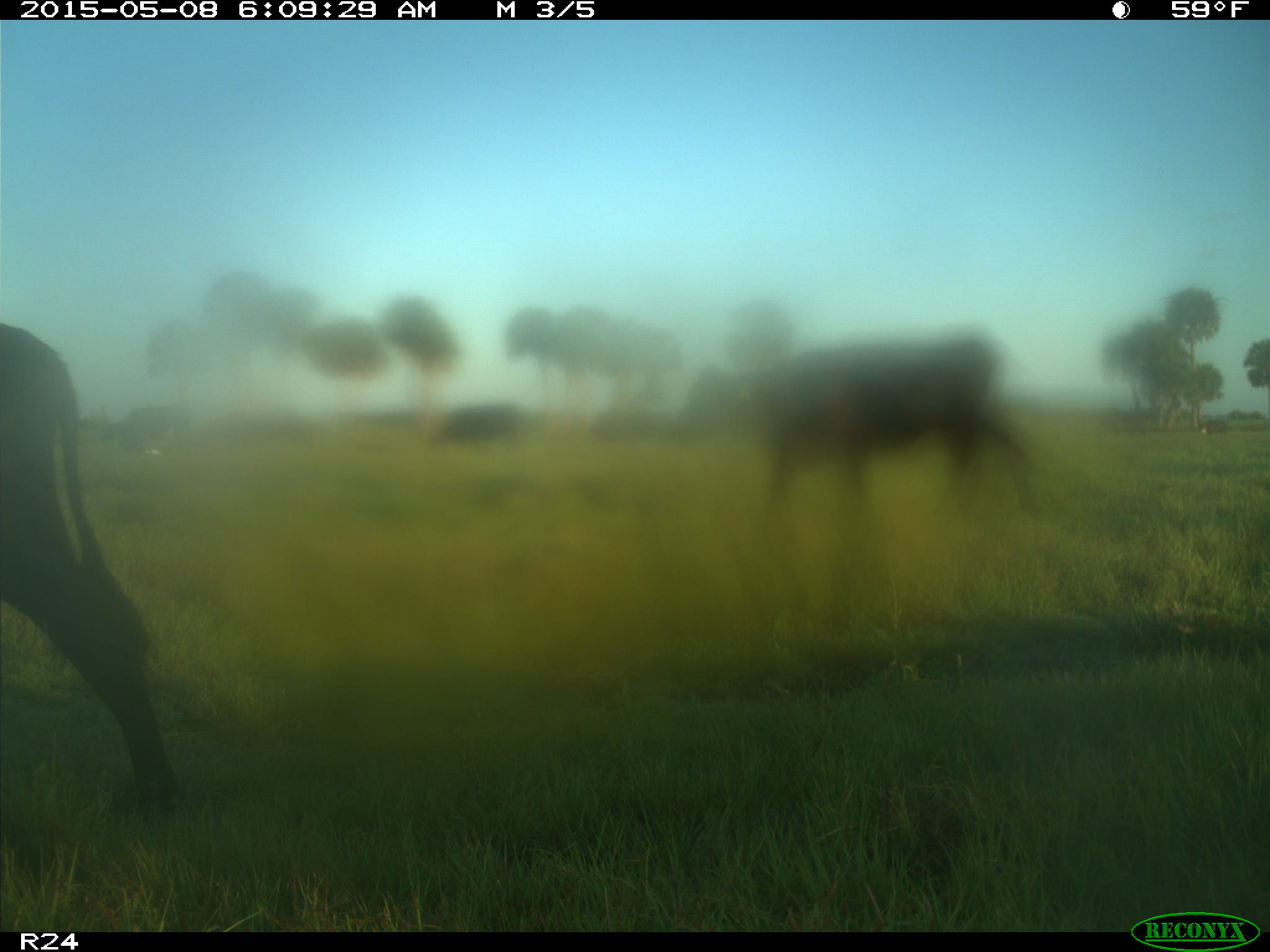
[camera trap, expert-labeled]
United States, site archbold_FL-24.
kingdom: Animalia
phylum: Chordata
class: Mammalia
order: Artiodactyla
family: Bovidae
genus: Bos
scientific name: Bos taurus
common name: domestic cow